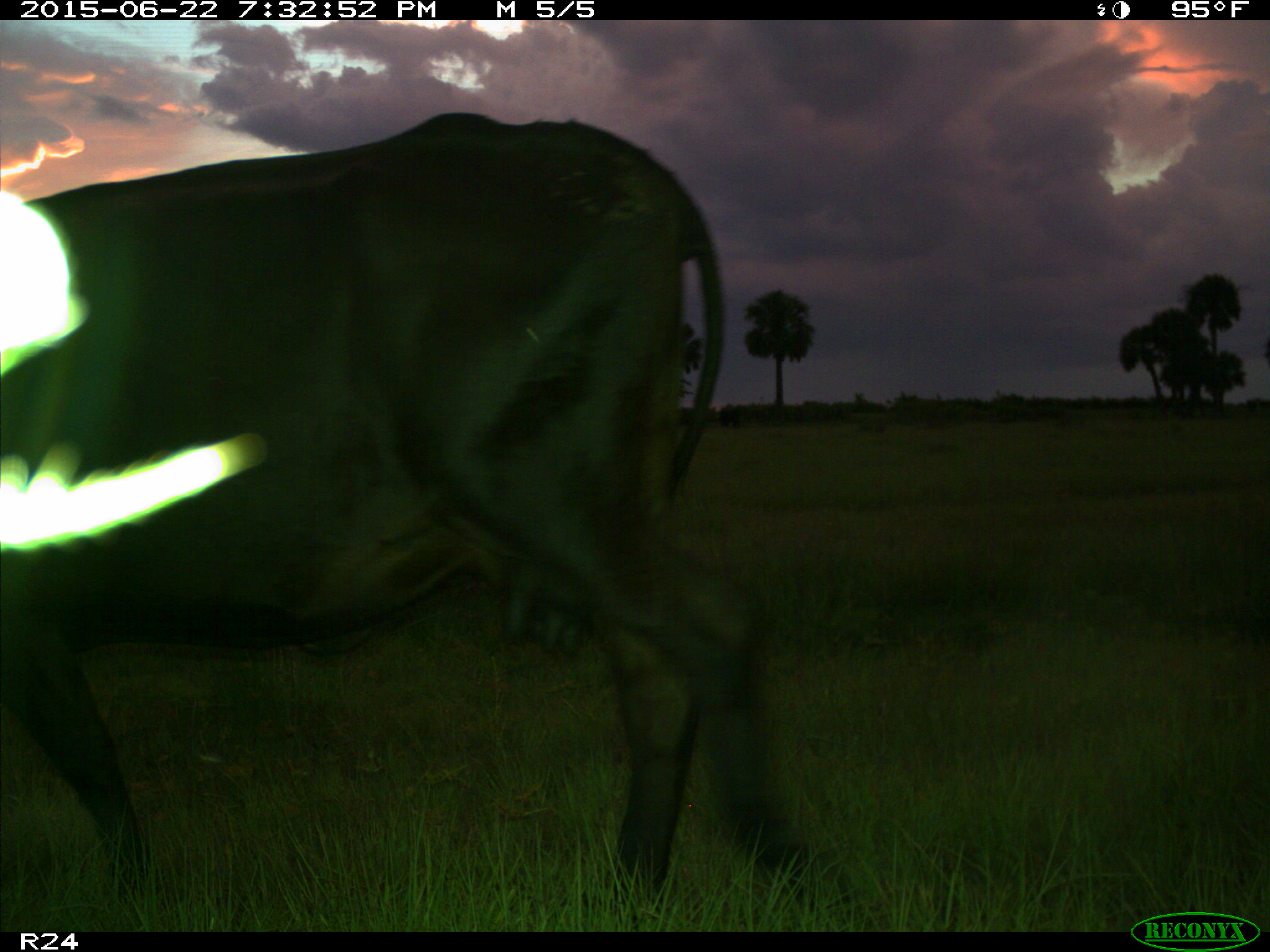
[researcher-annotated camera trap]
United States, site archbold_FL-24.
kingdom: Animalia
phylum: Chordata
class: Mammalia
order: Artiodactyla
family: Bovidae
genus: Bos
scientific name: Bos taurus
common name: domestic cow